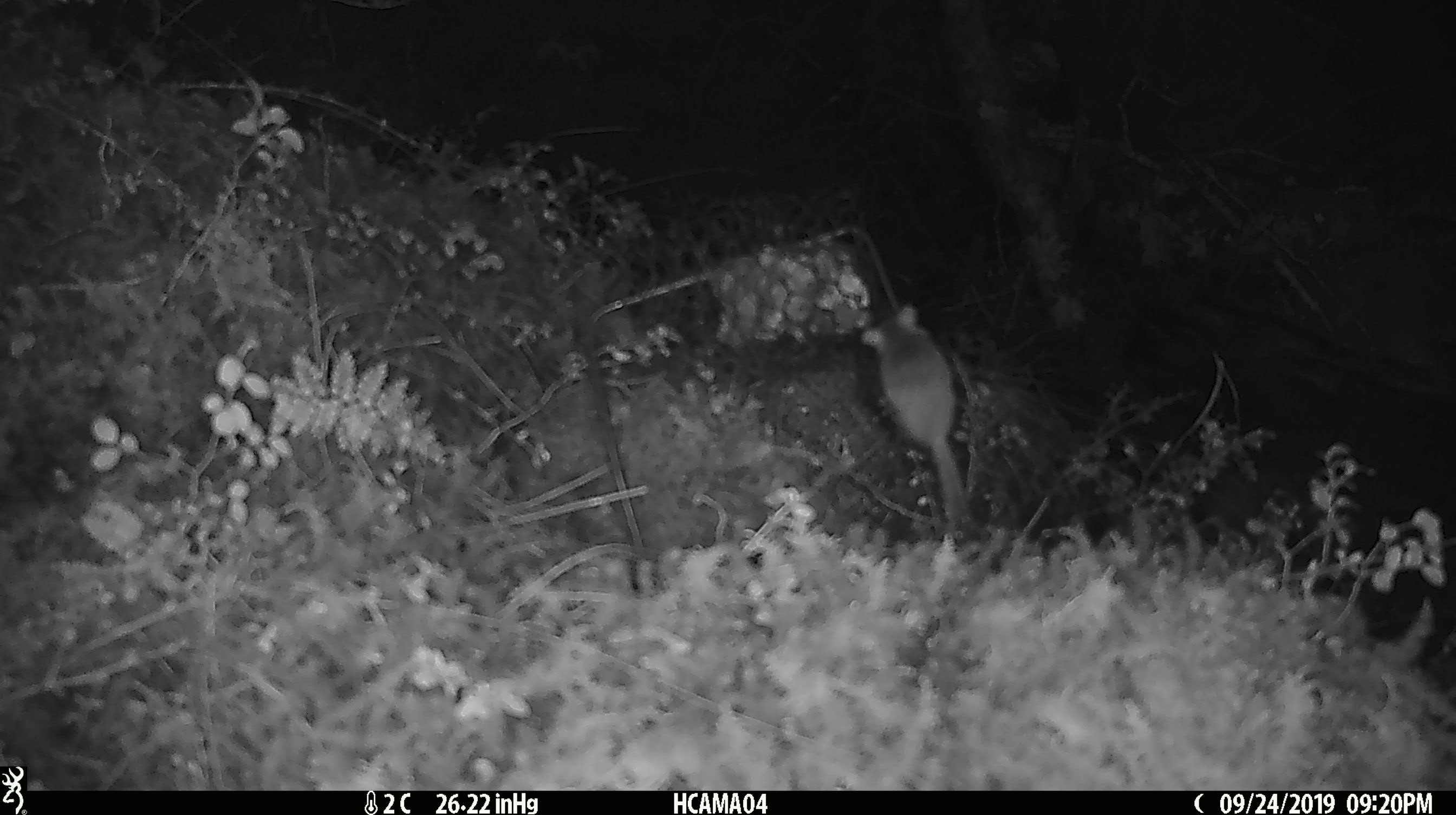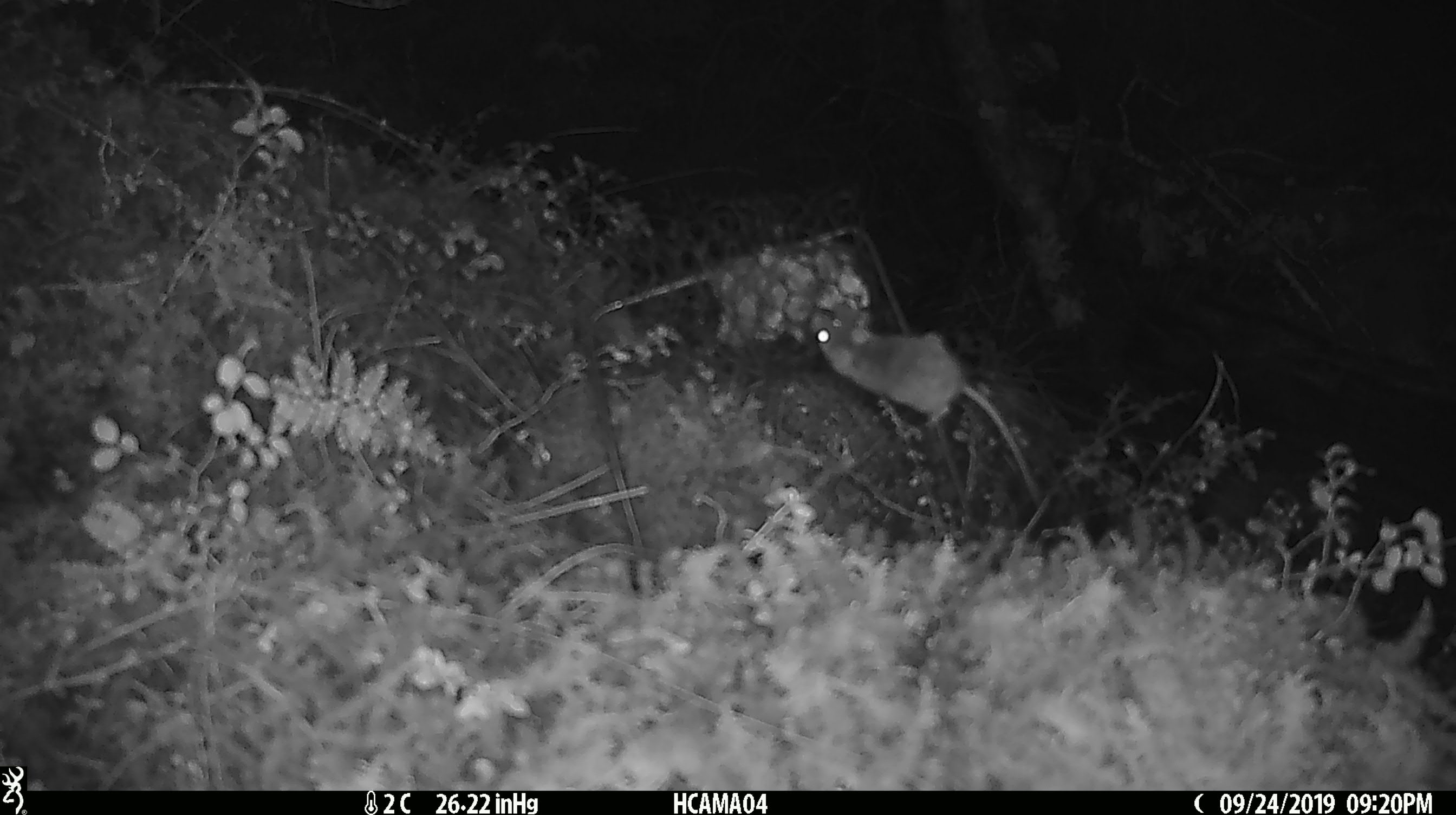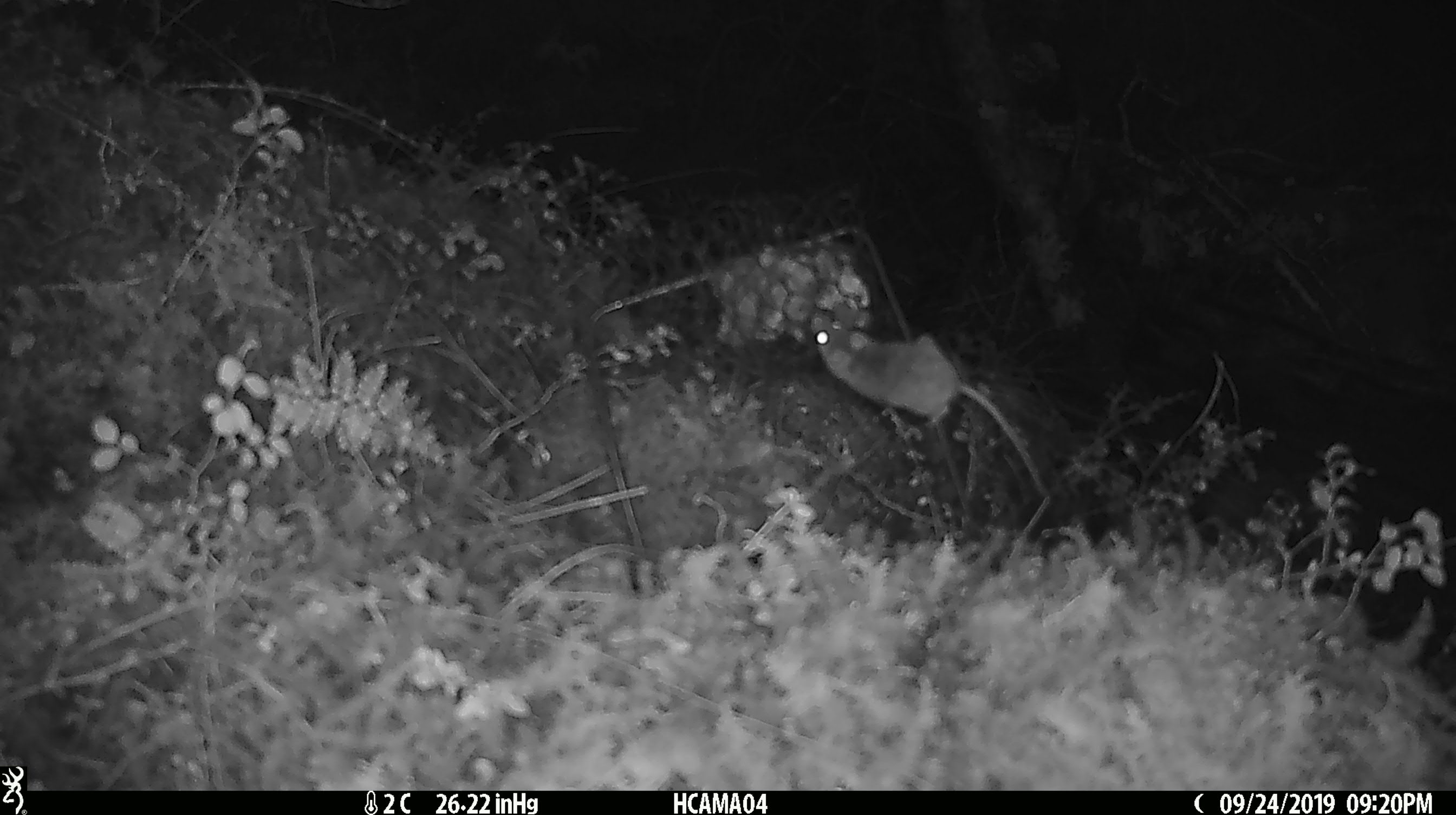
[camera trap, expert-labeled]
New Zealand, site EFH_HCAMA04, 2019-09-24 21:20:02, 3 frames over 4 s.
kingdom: Animalia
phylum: Chordata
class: Mammalia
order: Rodentia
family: Muridae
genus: Mus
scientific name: Mus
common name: mouse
Mouse (Mus).